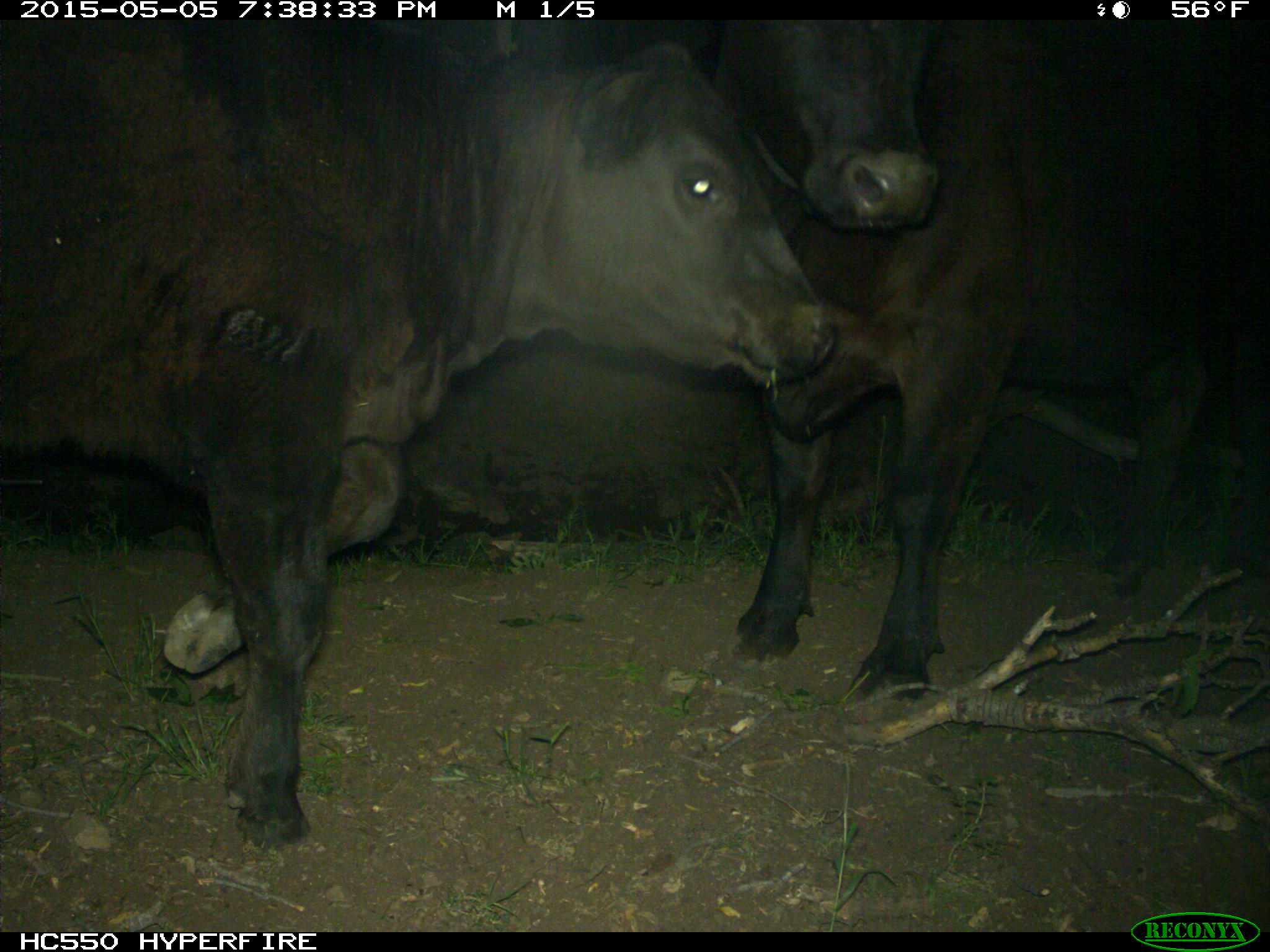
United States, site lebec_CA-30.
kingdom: Animalia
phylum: Chordata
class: Mammalia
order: Artiodactyla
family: Bovidae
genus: Bos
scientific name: Bos taurus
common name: domestic cow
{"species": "Bos taurus (domestic cow)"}